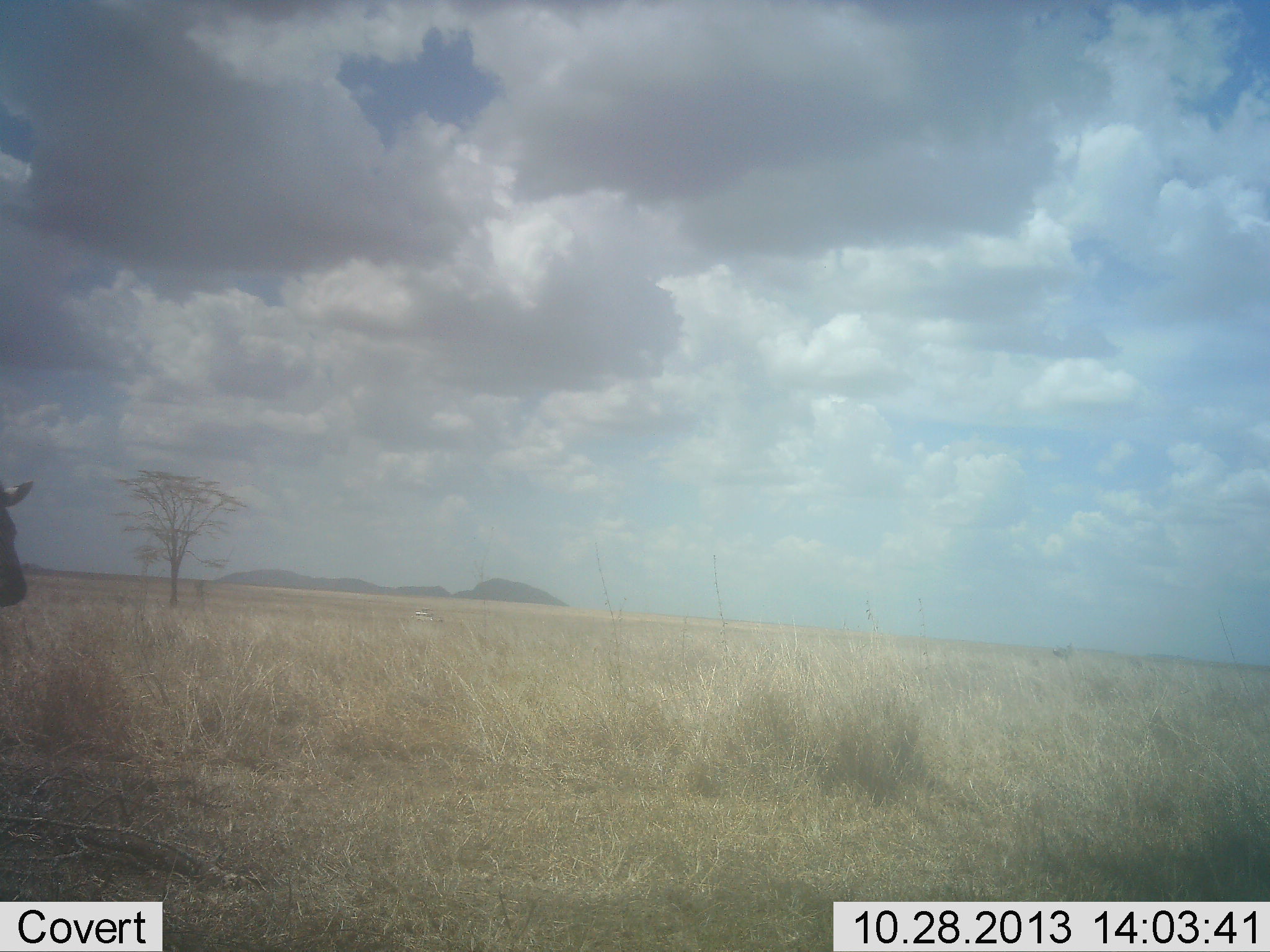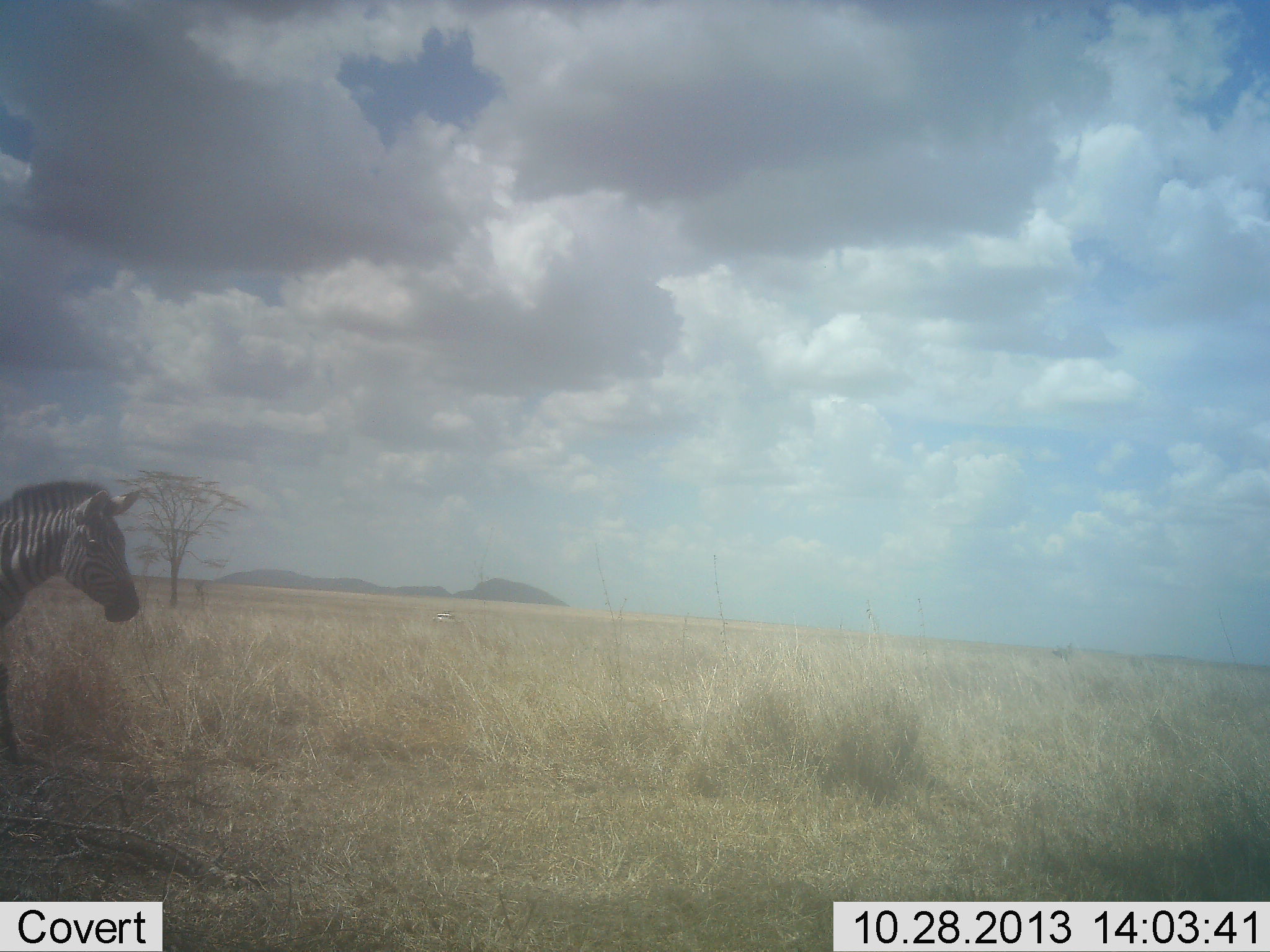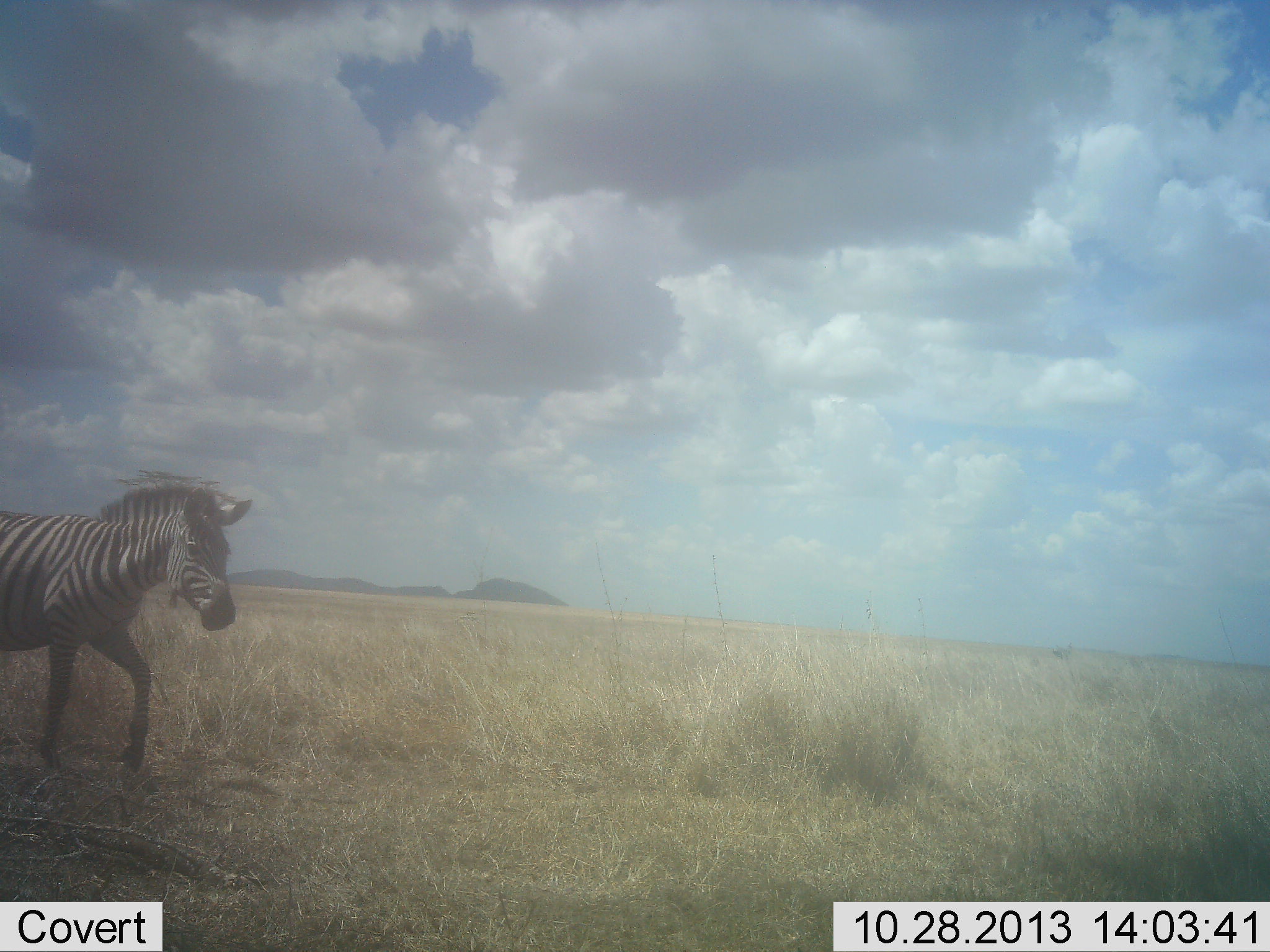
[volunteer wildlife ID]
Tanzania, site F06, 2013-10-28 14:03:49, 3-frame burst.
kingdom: Animalia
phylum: Chordata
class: Mammalia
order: Perissodactyla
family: Equidae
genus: Equus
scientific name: Equus quagga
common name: plains zebra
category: zebra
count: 1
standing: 10%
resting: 0%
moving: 90%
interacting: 10%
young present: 0%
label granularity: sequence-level